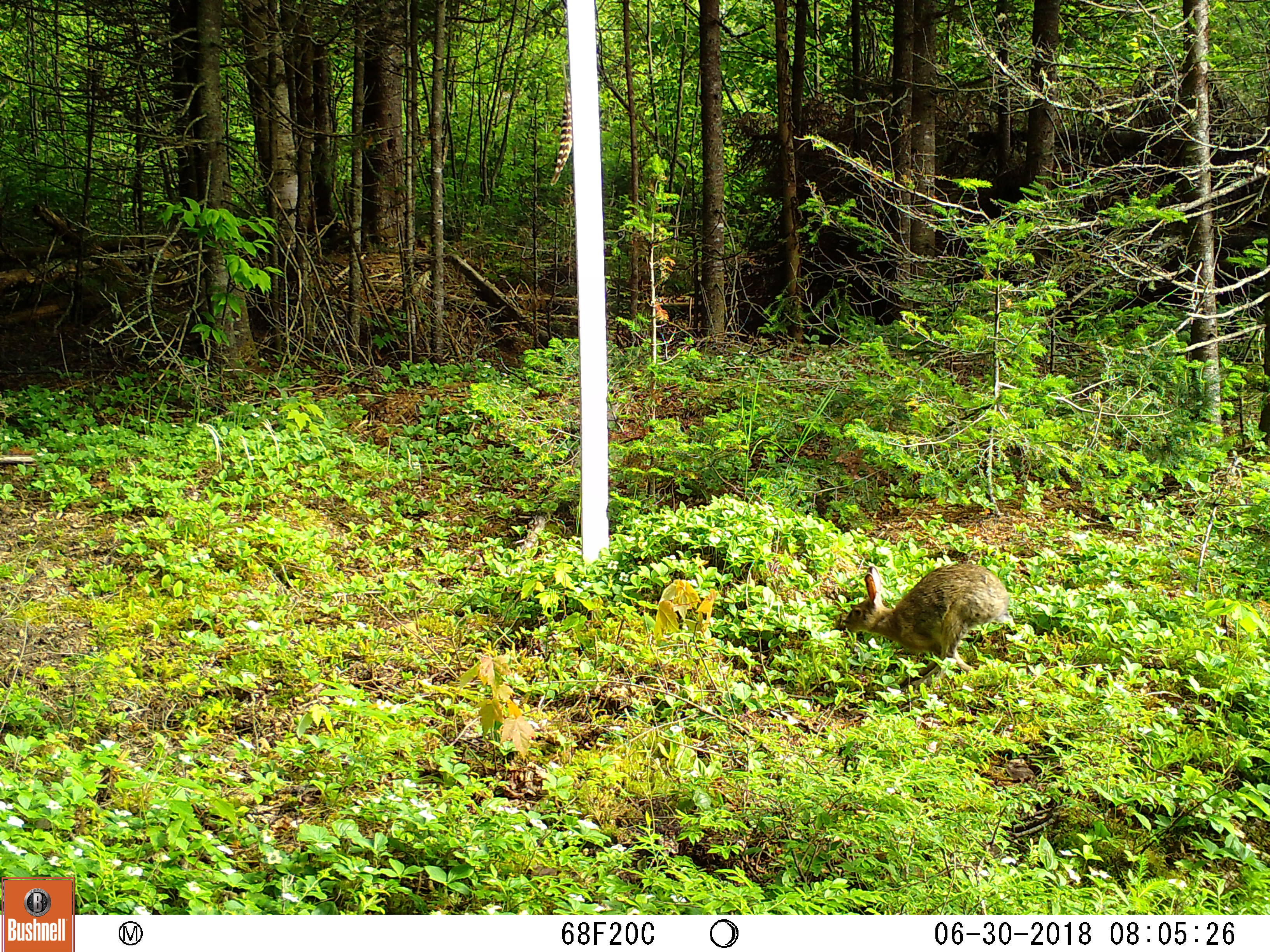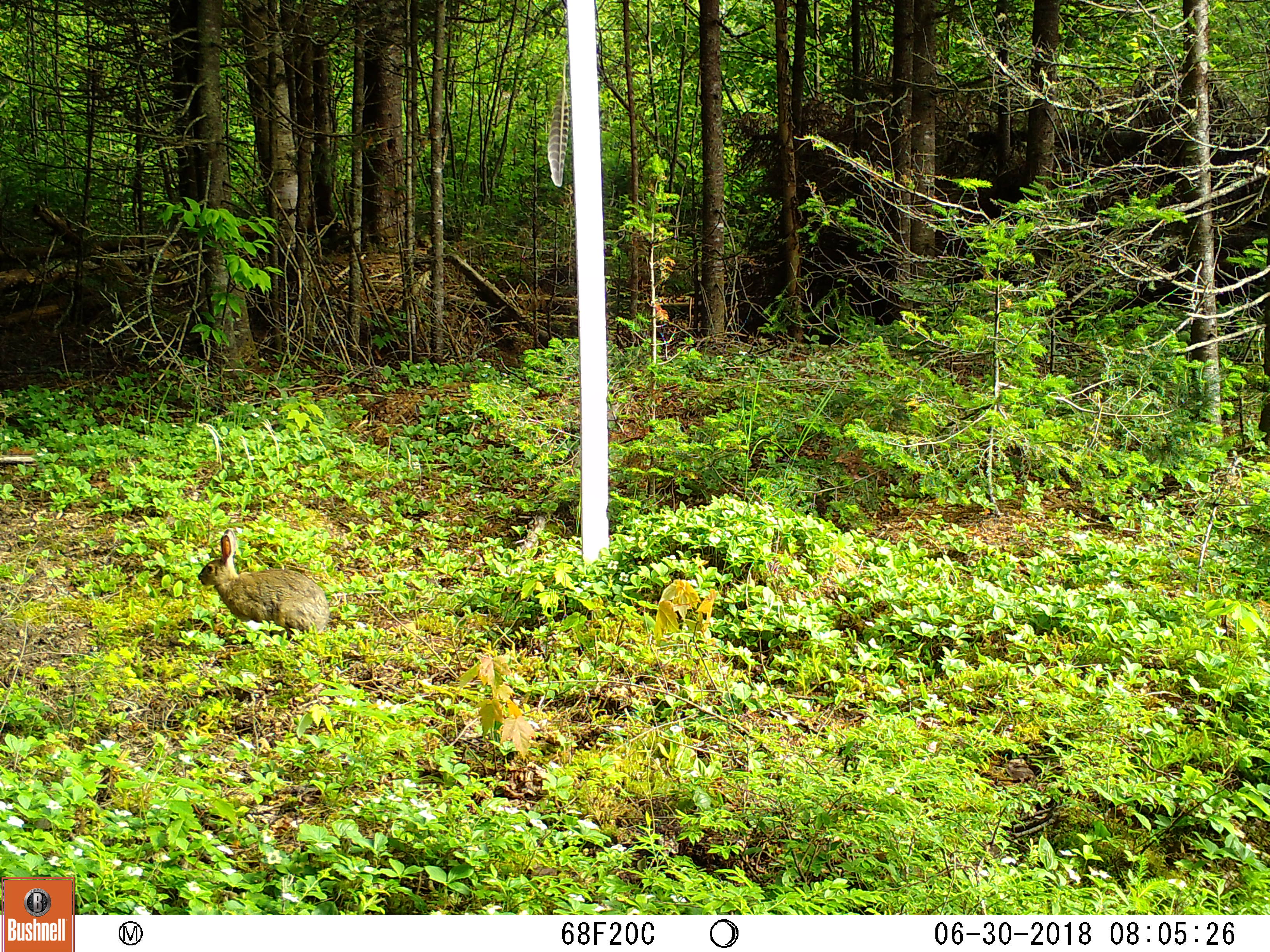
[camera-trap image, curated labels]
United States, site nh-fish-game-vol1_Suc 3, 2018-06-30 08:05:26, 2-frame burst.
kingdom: Animalia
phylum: Chordata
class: Mammalia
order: Lagomorpha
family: Leporidae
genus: Lepus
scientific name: Lepus americanus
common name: snowshoe hare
Snowshoe hare (Lepus americanus).